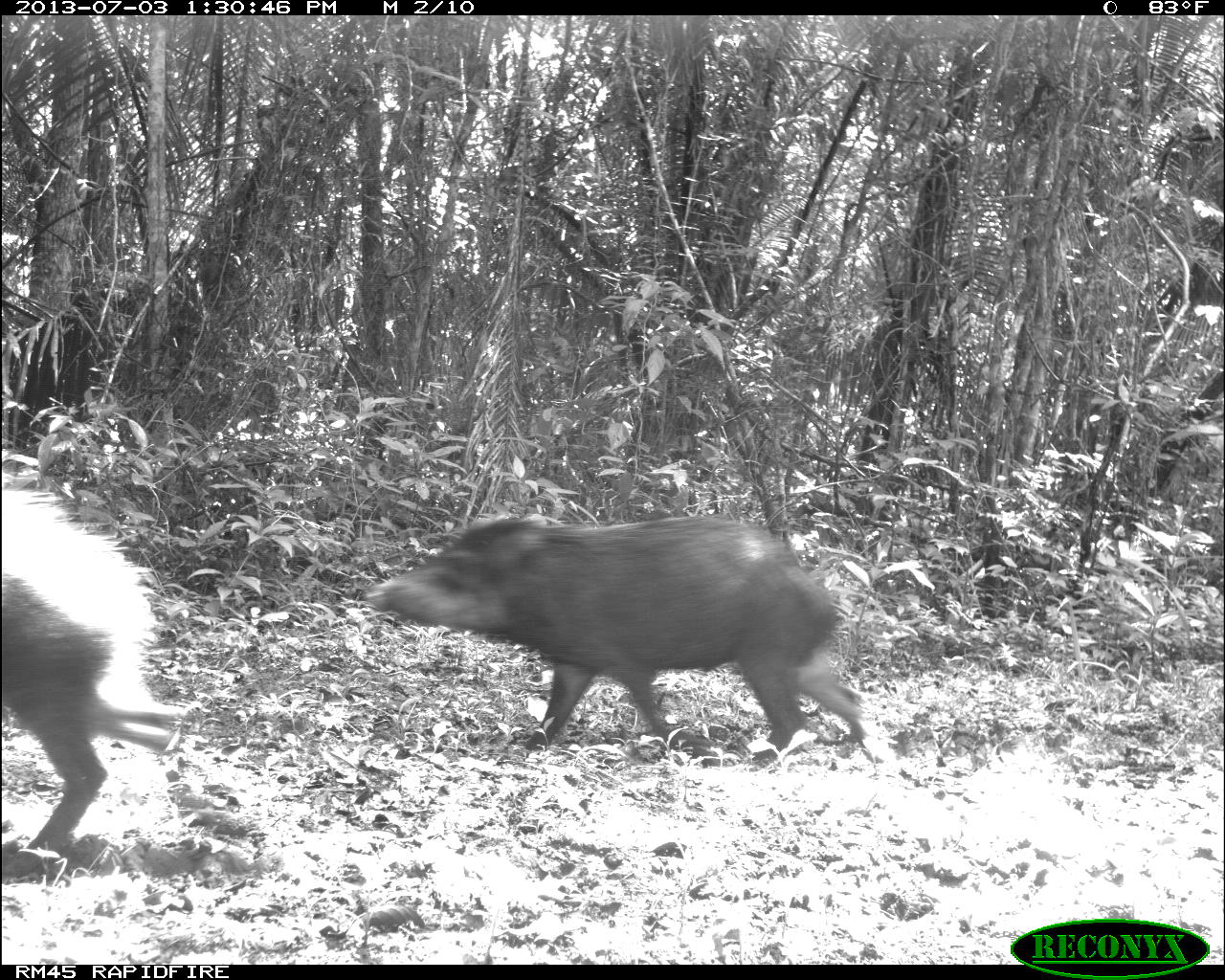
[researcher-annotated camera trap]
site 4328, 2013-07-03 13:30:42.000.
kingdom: Animalia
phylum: Chordata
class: Mammalia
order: Artiodactyla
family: Tayassuidae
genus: Tayassu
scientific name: Tayassu pecari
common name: white-lipped peccary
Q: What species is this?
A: Tayassu pecari (white-lipped peccary).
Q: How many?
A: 4.